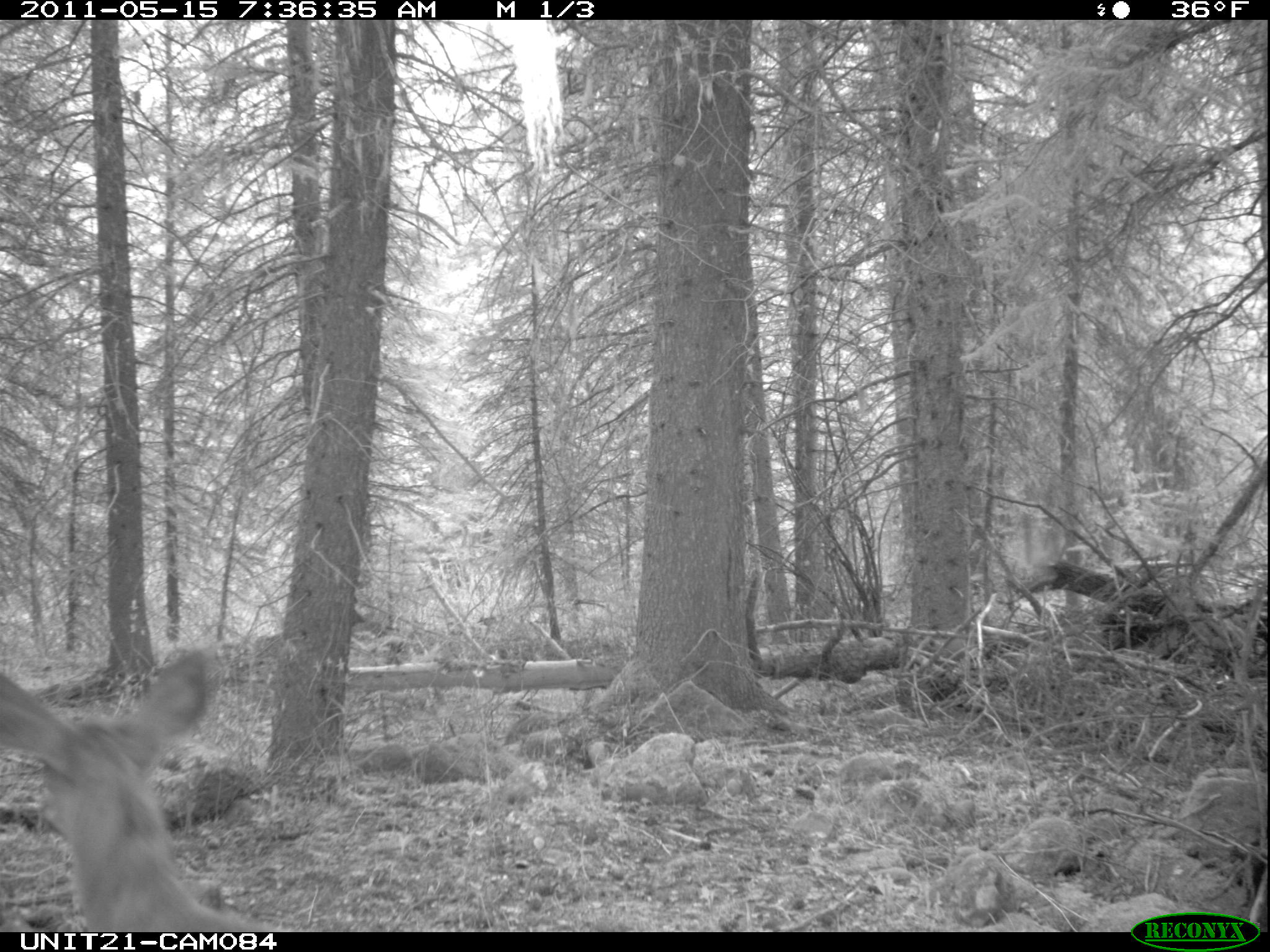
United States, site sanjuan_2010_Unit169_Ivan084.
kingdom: Animalia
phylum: Chordata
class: Mammalia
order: Artiodactyla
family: Cervidae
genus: Odocoileus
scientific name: Odocoileus hemionus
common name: mule deer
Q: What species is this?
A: Odocoileus hemionus (mule deer).